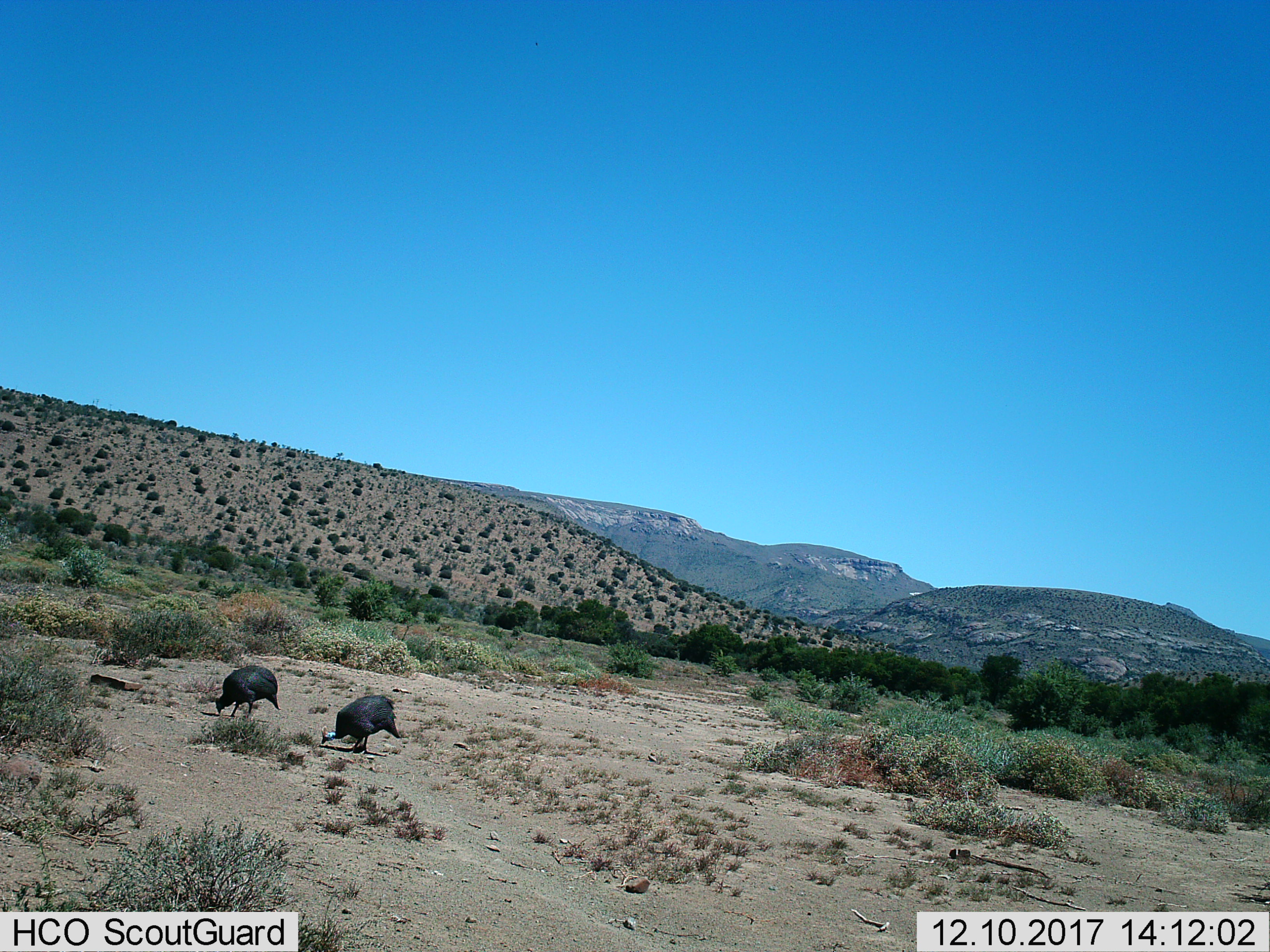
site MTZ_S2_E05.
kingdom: Animalia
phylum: Chordata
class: Aves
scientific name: Aves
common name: bird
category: birdother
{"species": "birdother (bird) (Aves)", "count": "2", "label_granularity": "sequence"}